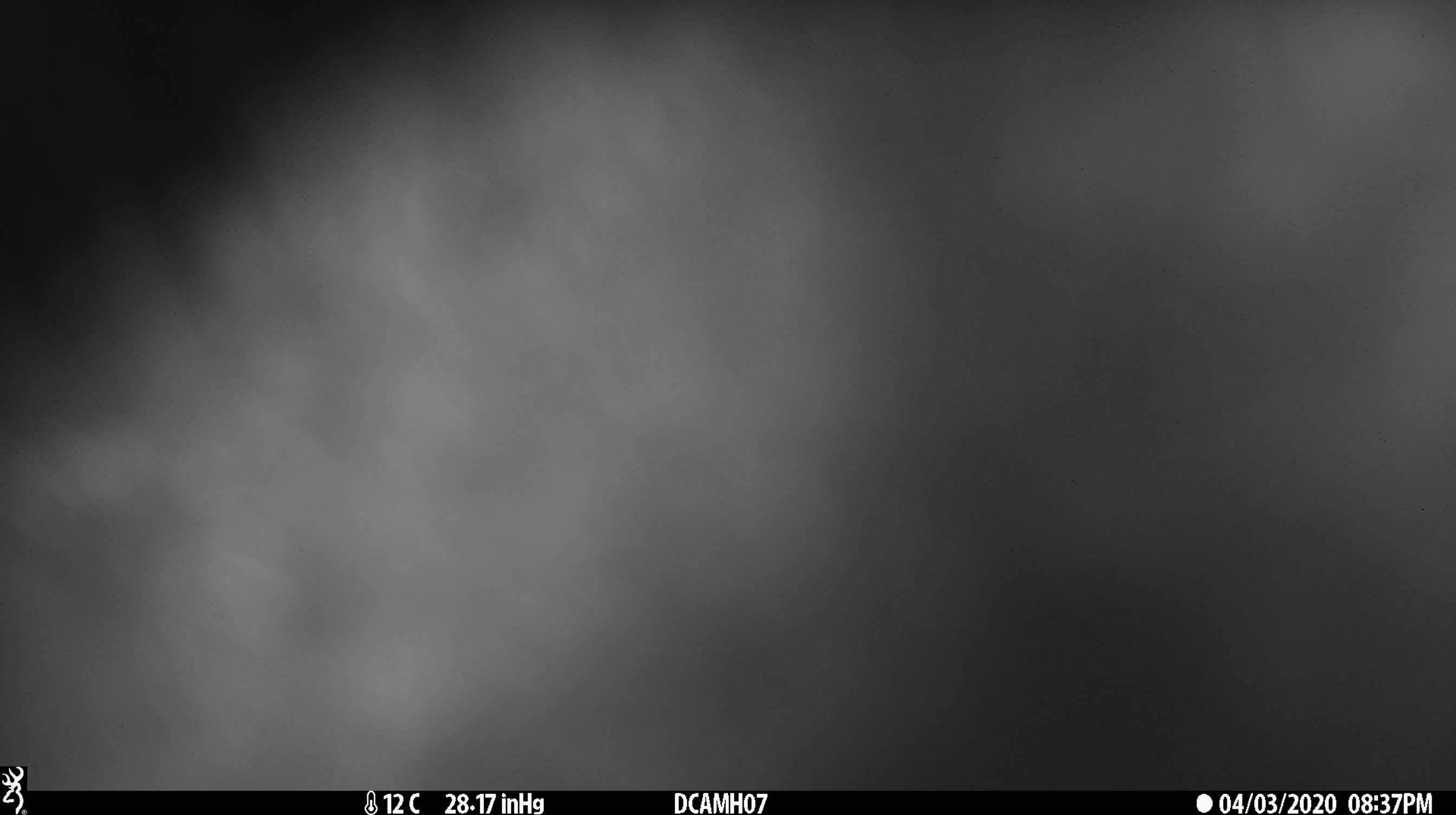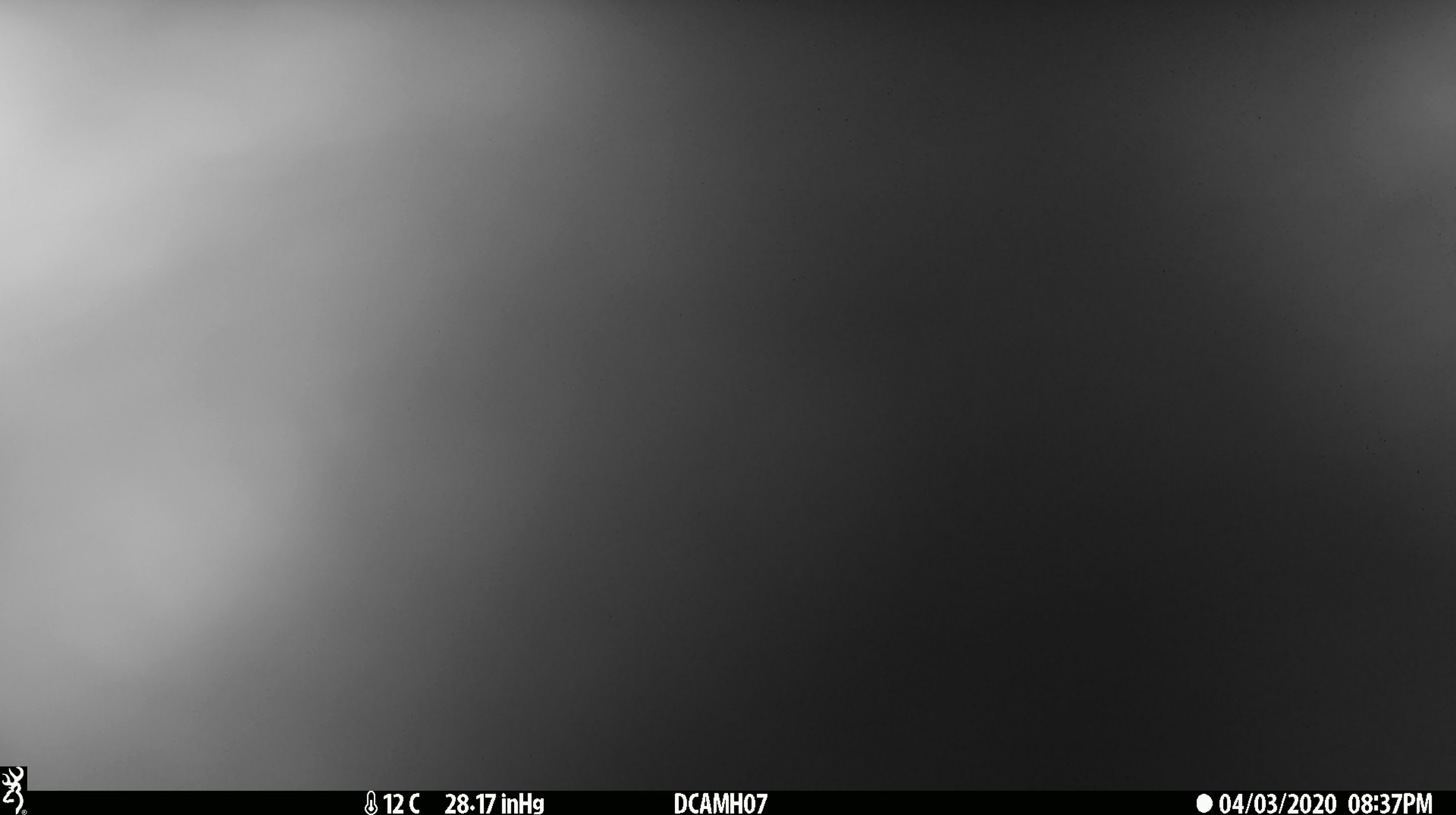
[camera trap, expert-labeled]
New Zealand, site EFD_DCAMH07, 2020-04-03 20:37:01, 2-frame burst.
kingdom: Animalia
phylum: Chordata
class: Mammalia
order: Diprotodontia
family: Phalangeridae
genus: Trichosurus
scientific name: Trichosurus vulpecula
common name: common brushtail possum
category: possum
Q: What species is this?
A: Possum (common brushtail possum) (Trichosurus vulpecula).